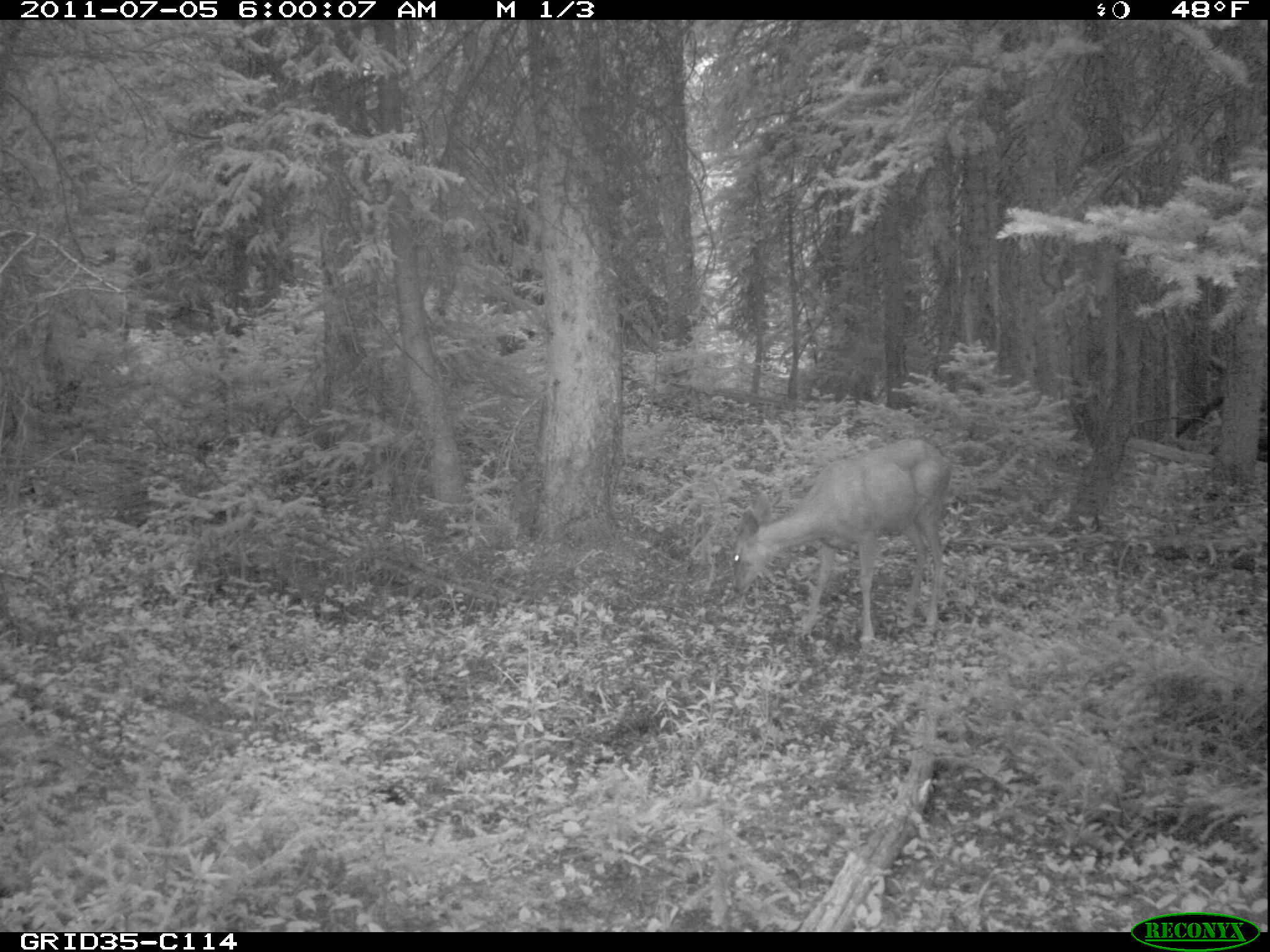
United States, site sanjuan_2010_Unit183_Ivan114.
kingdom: Animalia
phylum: Chordata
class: Mammalia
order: Artiodactyla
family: Cervidae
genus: Odocoileus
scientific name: Odocoileus hemionus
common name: mule deer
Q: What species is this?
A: Odocoileus hemionus (mule deer).